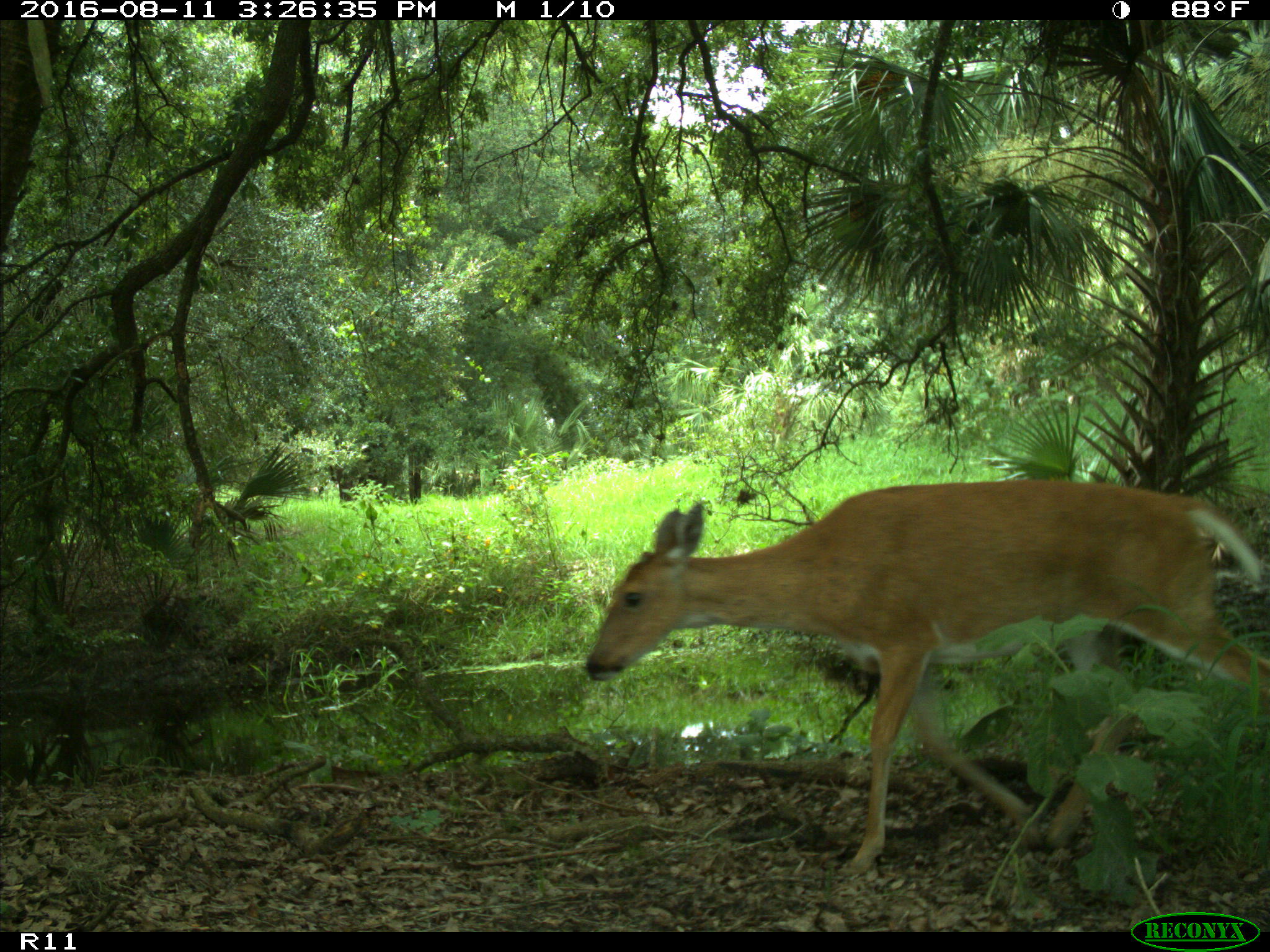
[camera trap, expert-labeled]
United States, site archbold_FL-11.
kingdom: Animalia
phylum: Chordata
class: Mammalia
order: Artiodactyla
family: Cervidae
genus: Odocoileus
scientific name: Odocoileus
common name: deer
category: unidentified deer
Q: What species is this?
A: Unidentified deer (deer) (Odocoileus).